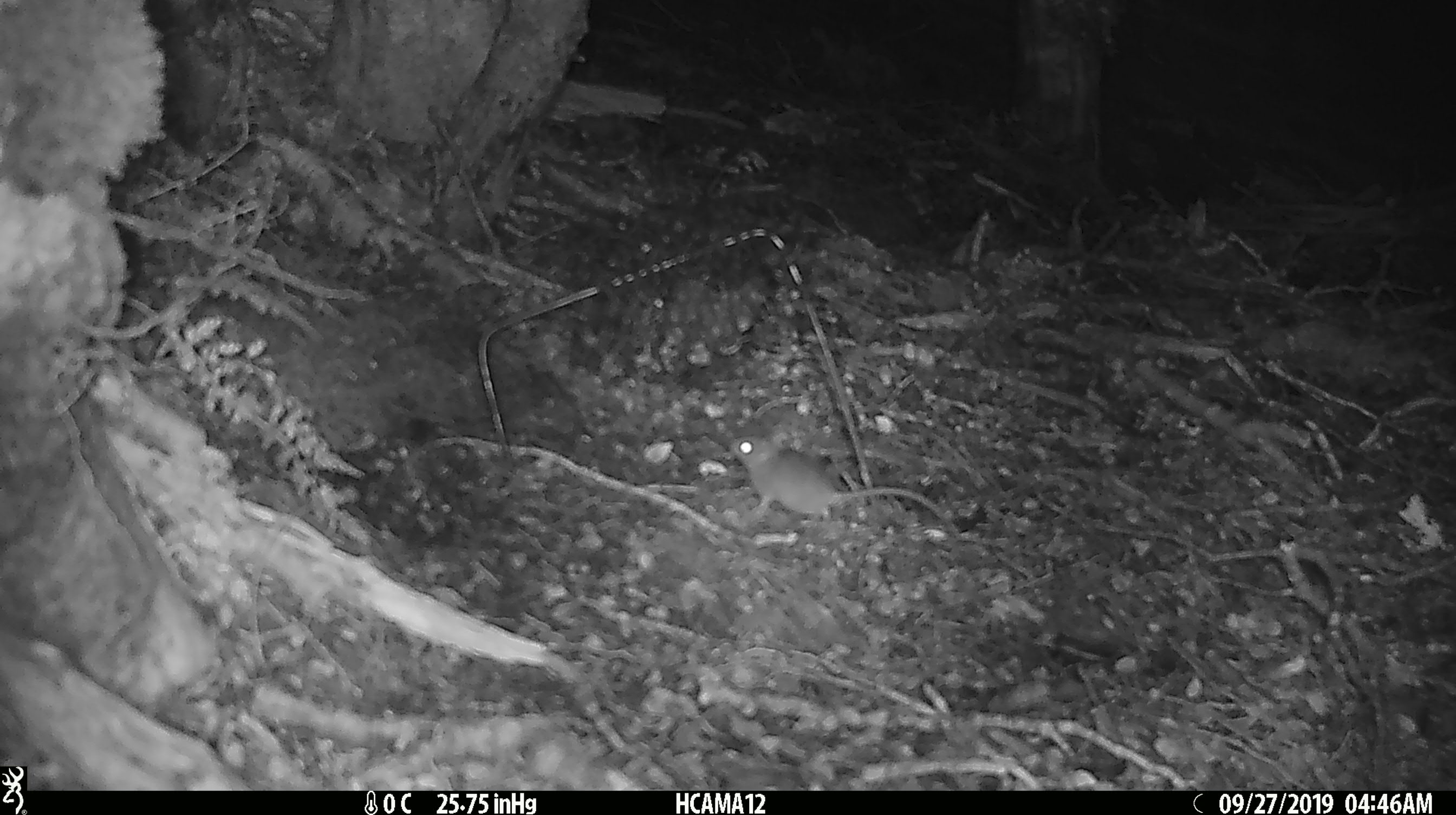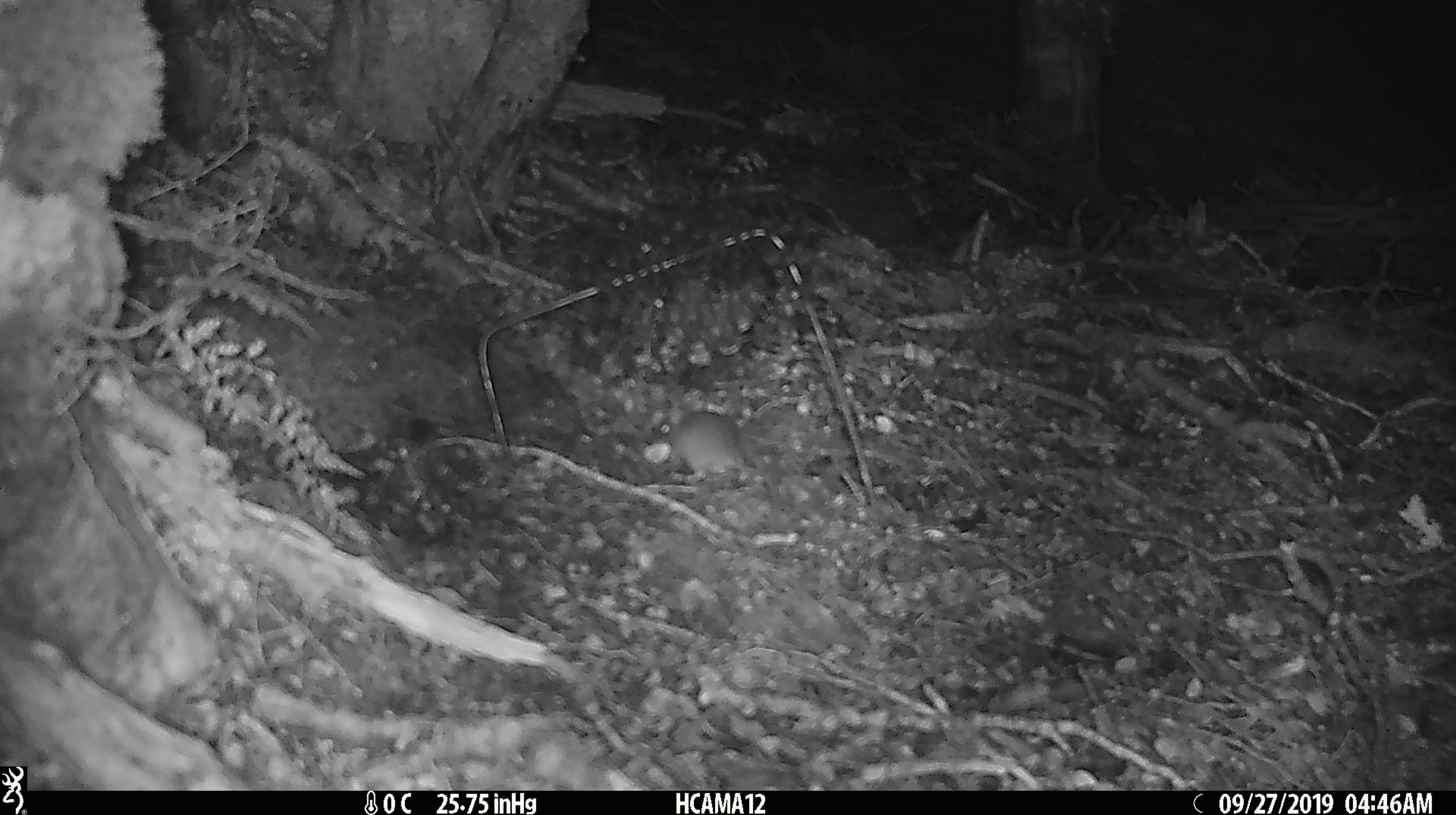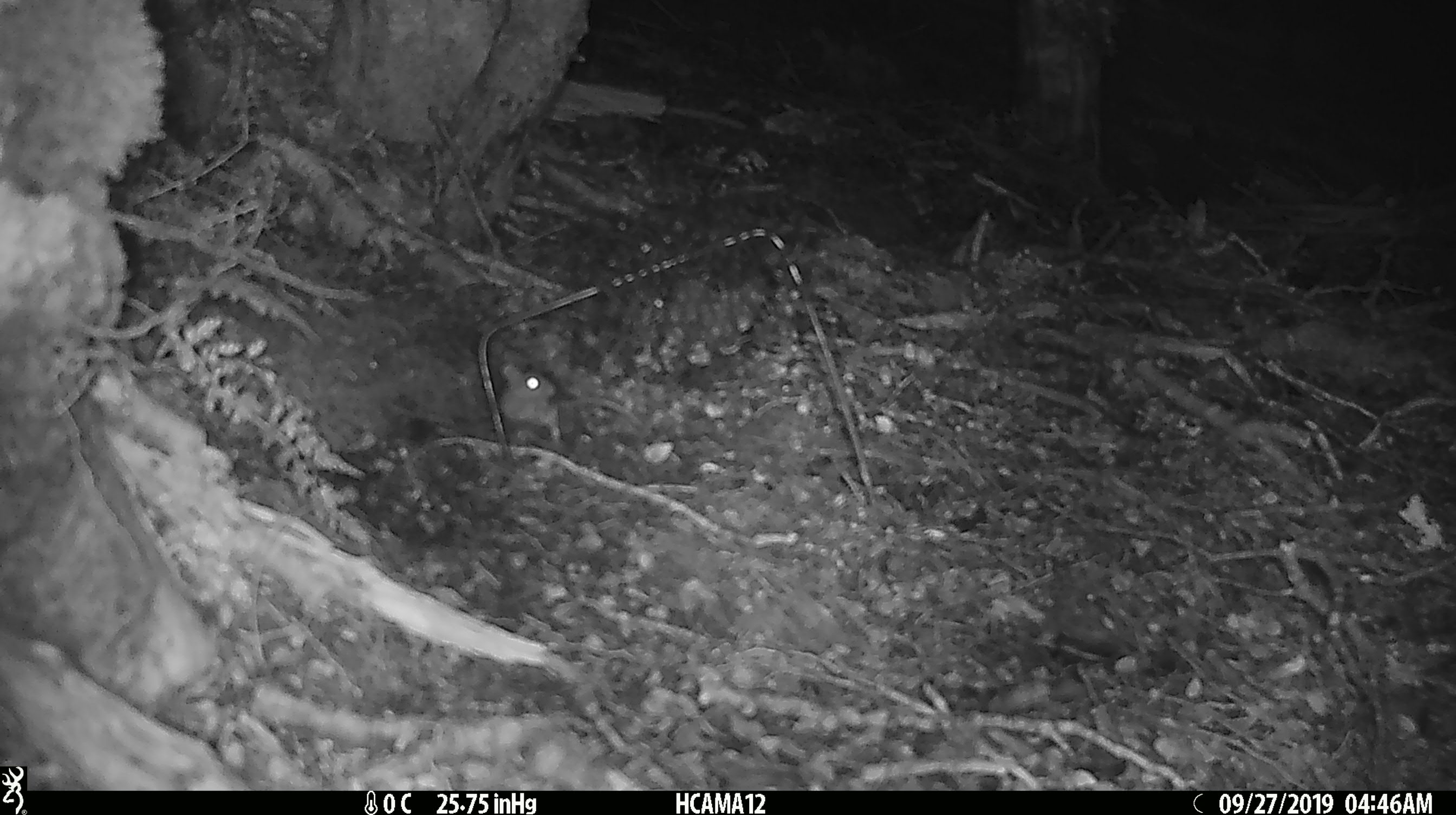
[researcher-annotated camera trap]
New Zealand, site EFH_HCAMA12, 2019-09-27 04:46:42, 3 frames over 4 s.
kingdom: Animalia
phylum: Chordata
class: Mammalia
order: Rodentia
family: Muridae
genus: Mus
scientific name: Mus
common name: mouse